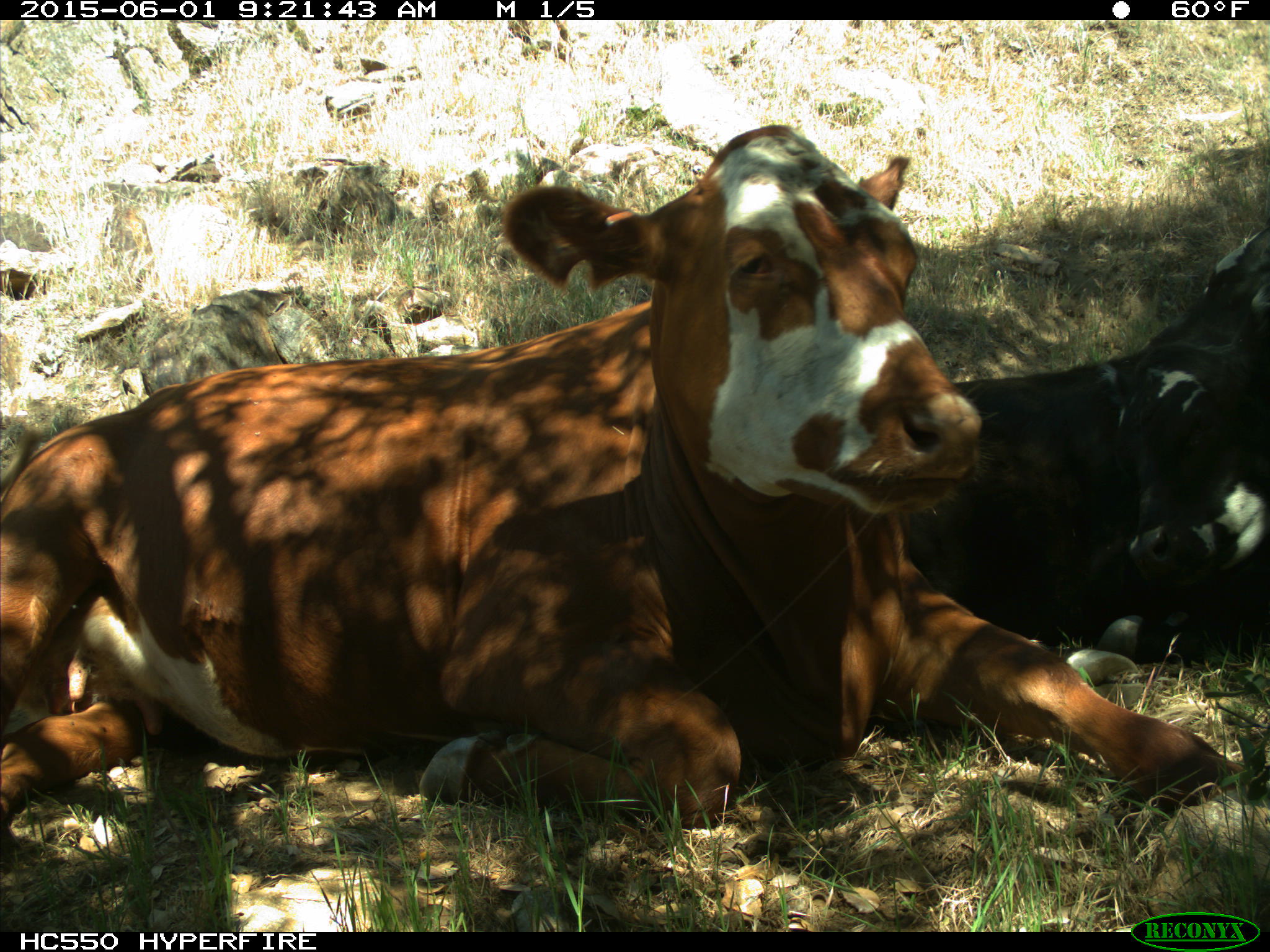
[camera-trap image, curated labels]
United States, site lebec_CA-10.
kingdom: Animalia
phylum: Chordata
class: Mammalia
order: Artiodactyla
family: Bovidae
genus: Bos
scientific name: Bos taurus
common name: domestic cow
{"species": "Bos taurus (domestic cow)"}